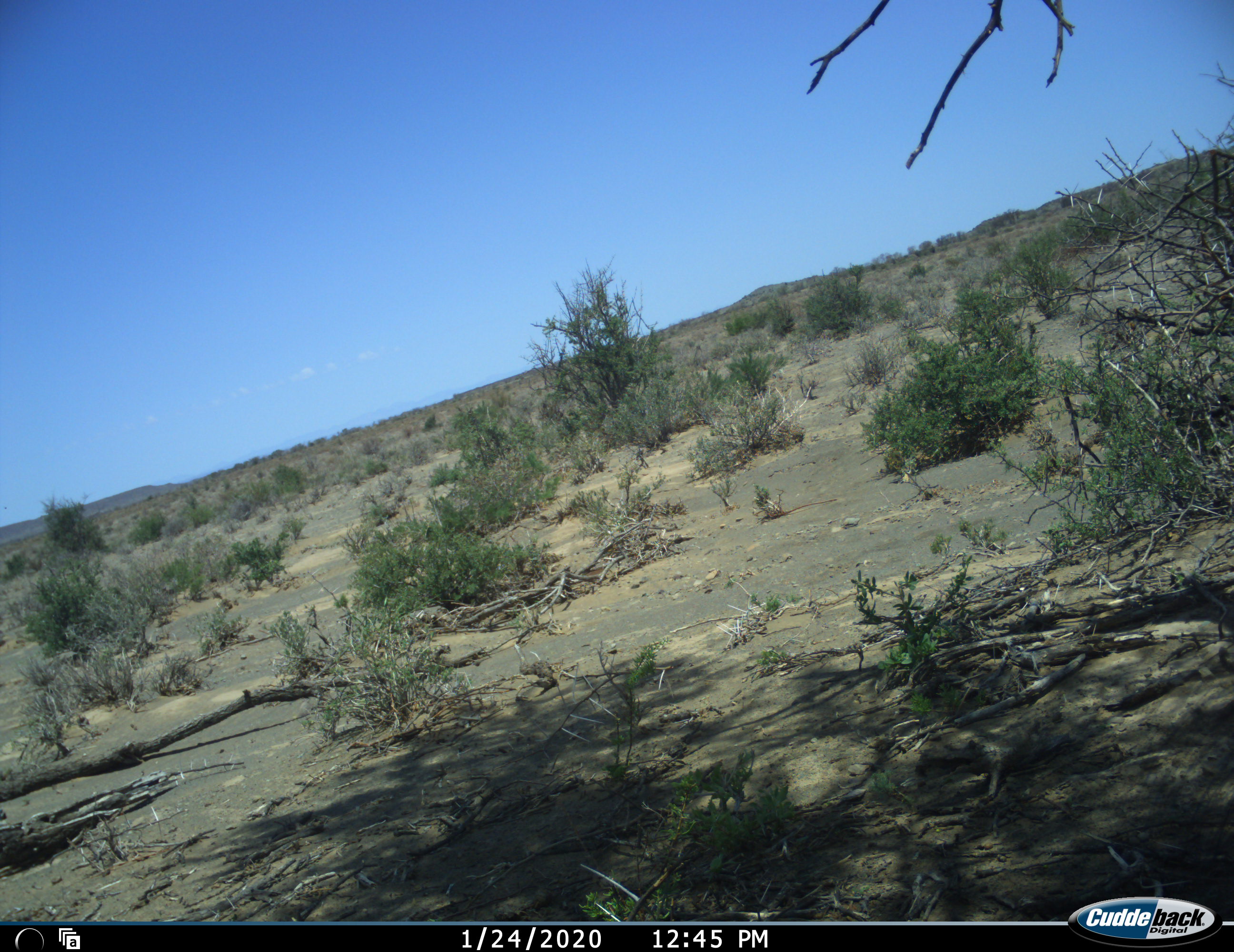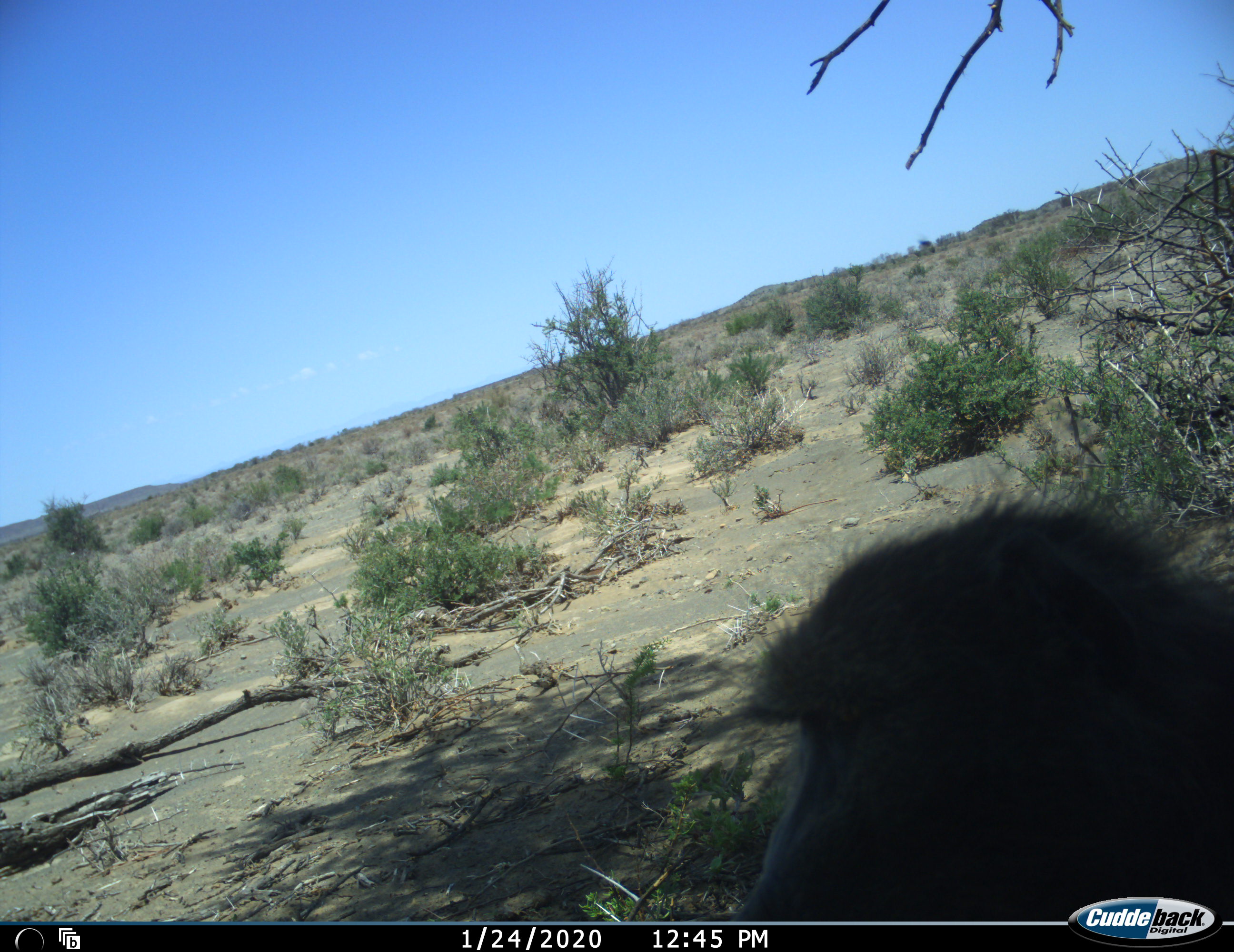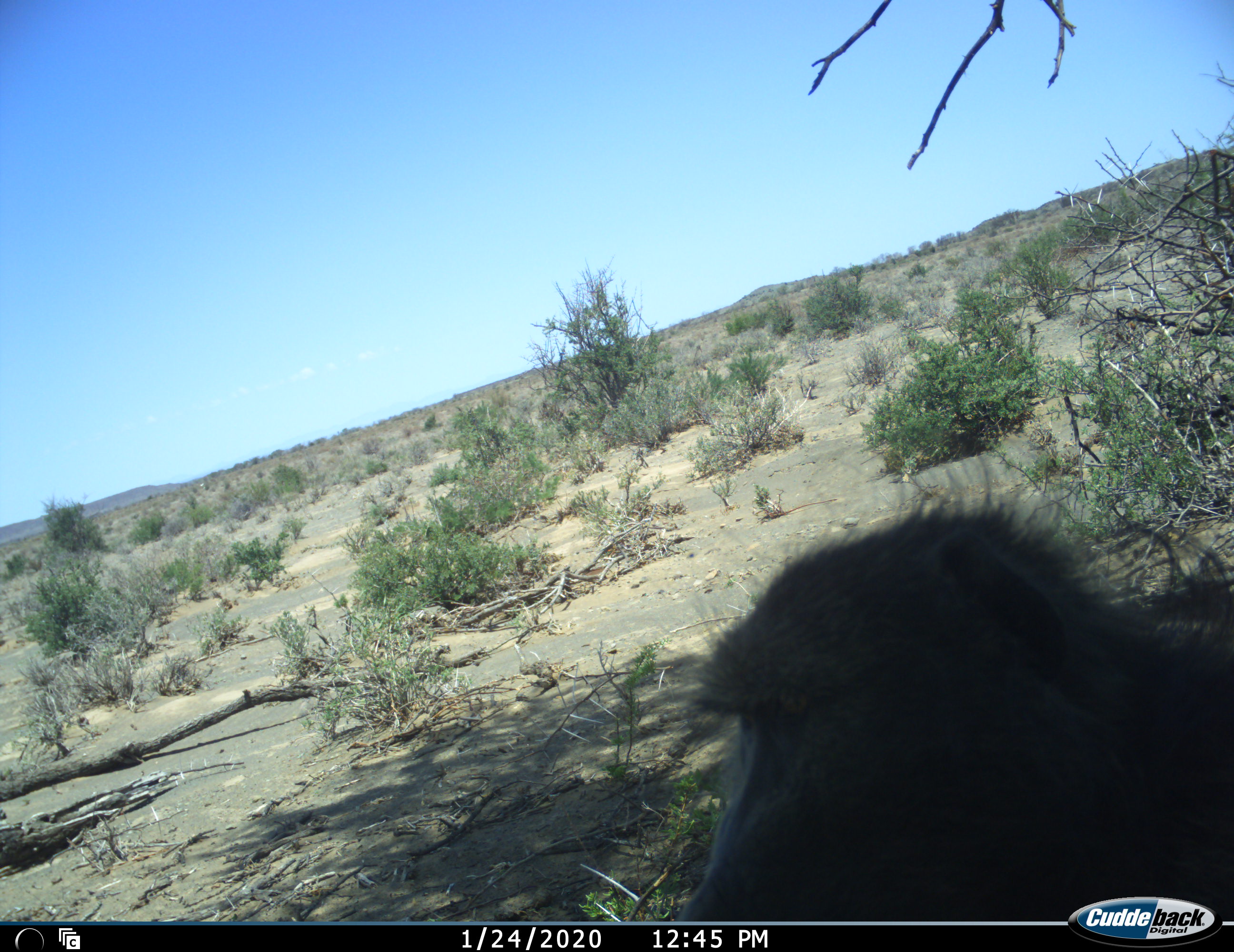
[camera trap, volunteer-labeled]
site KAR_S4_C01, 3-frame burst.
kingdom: Animalia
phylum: Chordata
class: Mammalia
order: Primates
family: Cercopithecidae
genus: Papio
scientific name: Papio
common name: baboon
Baboon (Papio), count 1. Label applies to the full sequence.